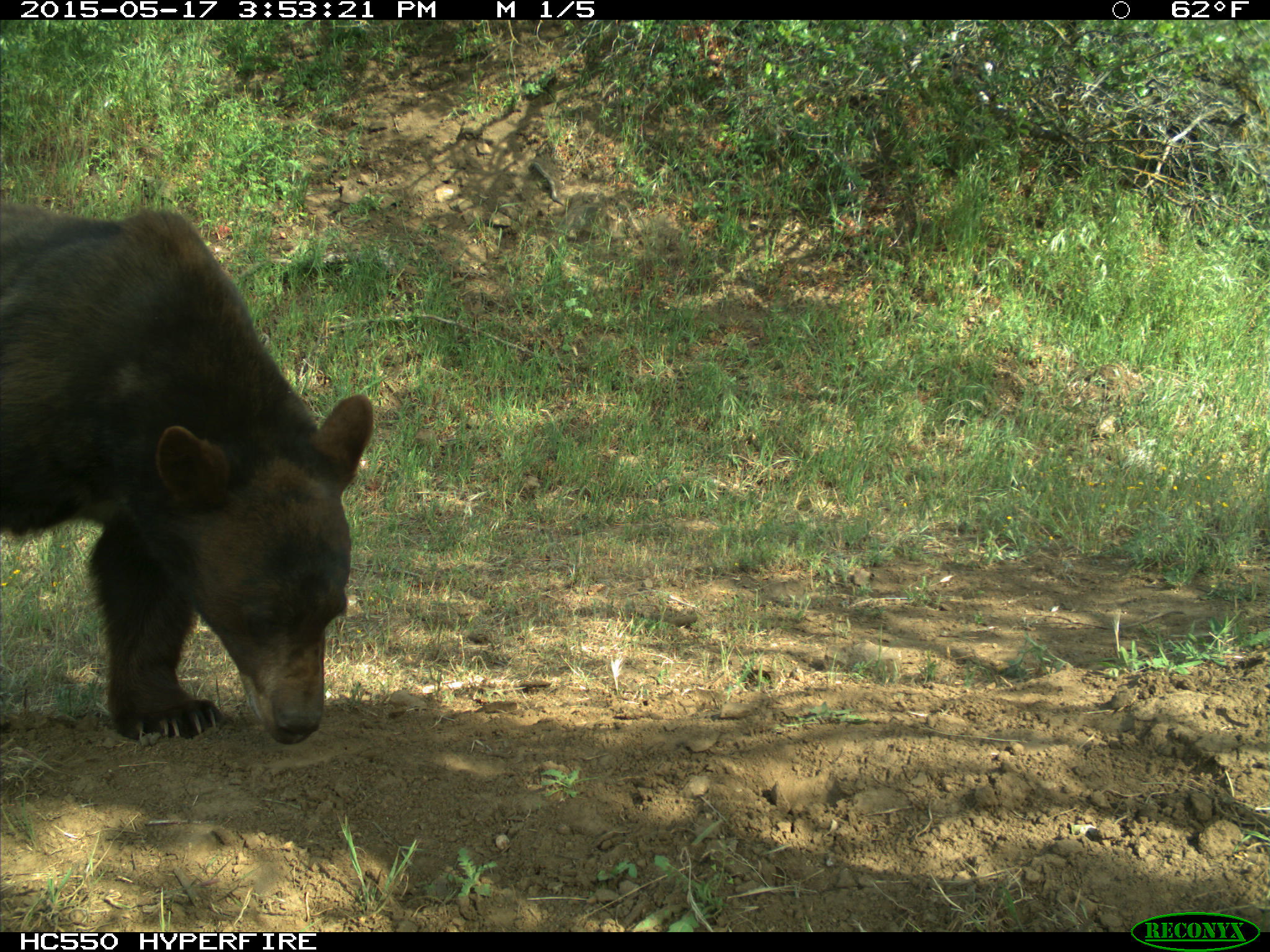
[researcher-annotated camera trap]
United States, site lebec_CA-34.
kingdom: Animalia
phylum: Chordata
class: Mammalia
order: Carnivora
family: Ursidae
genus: Ursus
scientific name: Ursus americanus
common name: american black bear